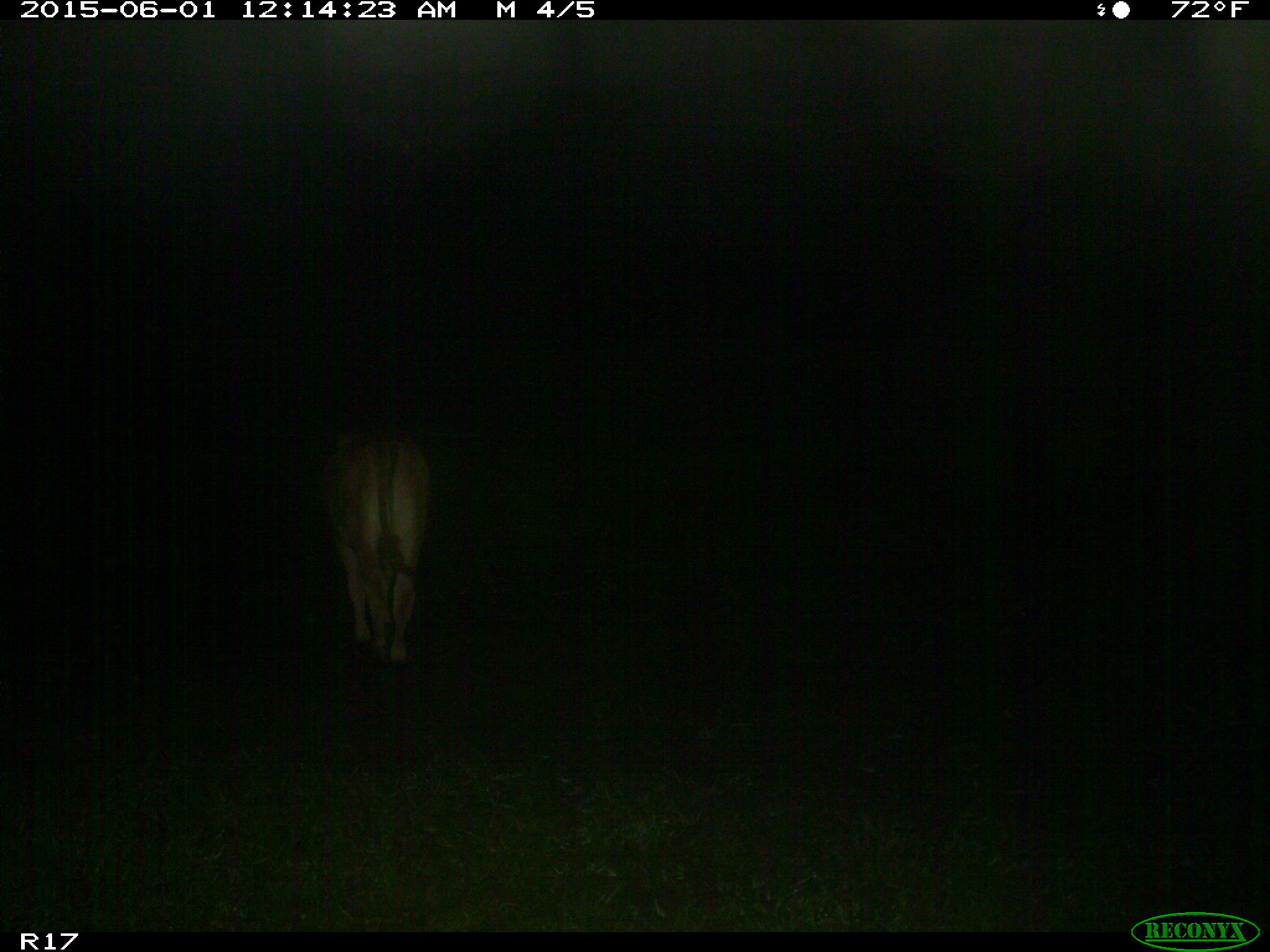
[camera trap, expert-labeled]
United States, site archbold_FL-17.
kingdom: Animalia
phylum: Chordata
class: Mammalia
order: Artiodactyla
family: Bovidae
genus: Bos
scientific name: Bos taurus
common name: domestic cow